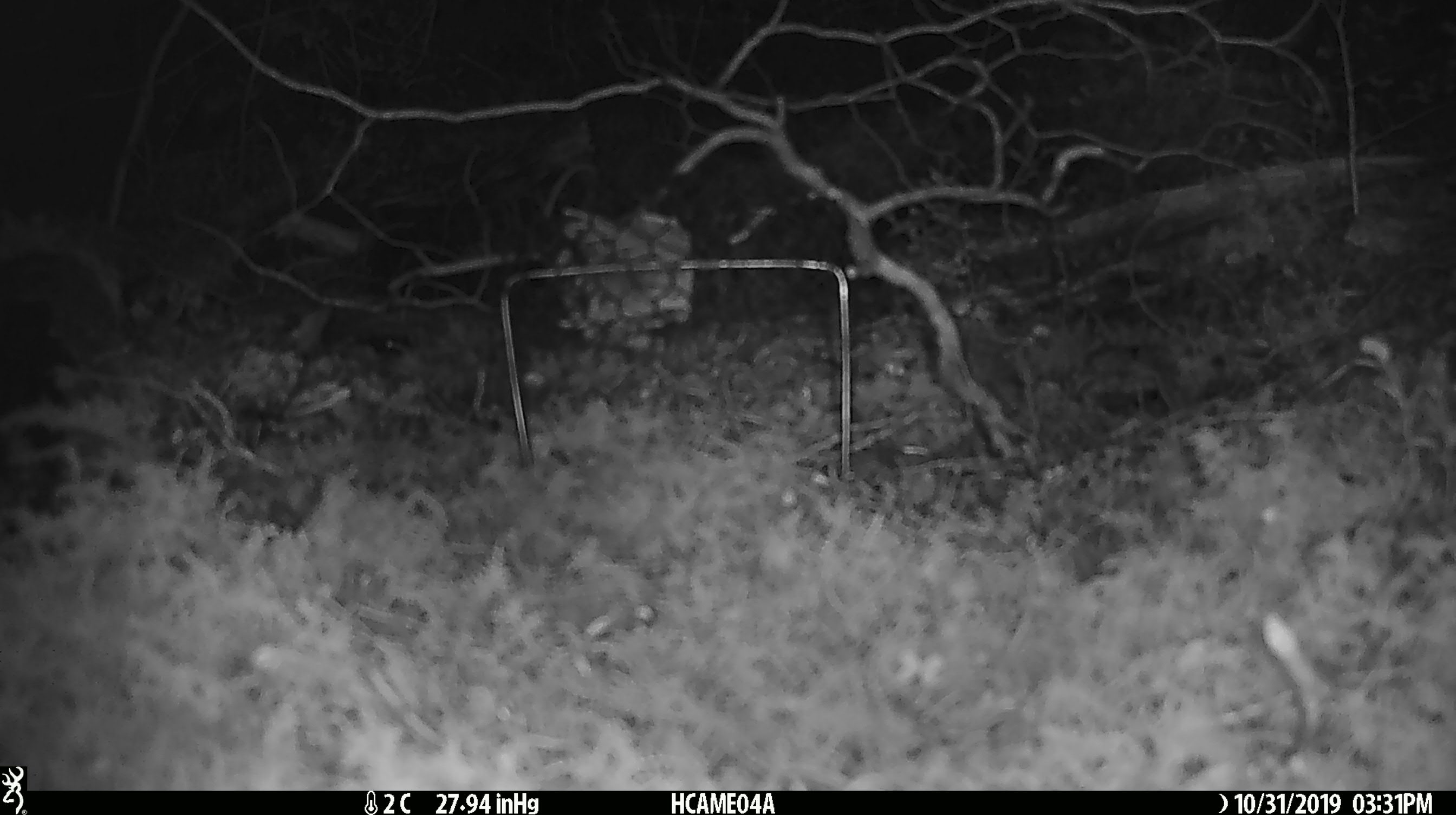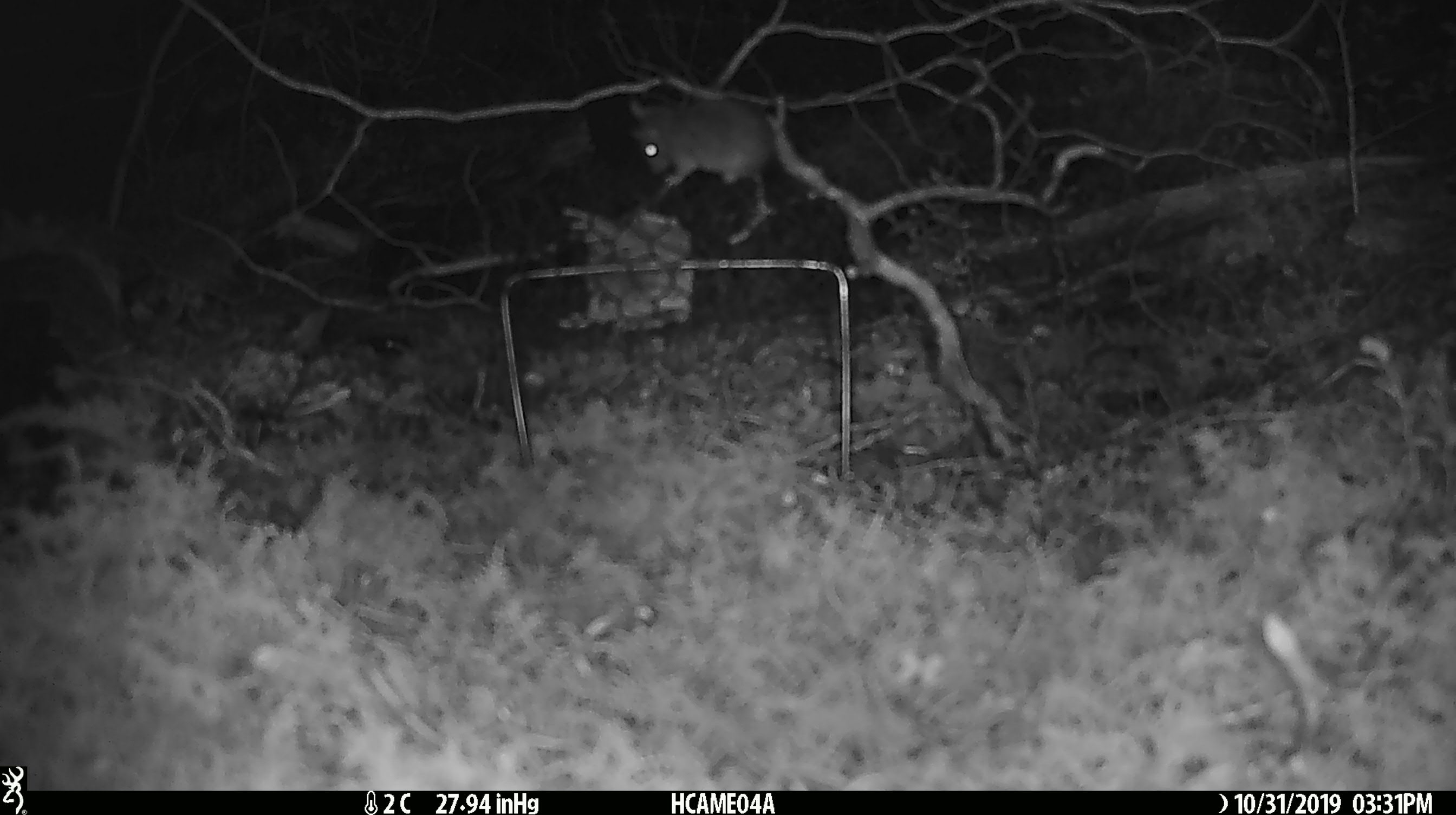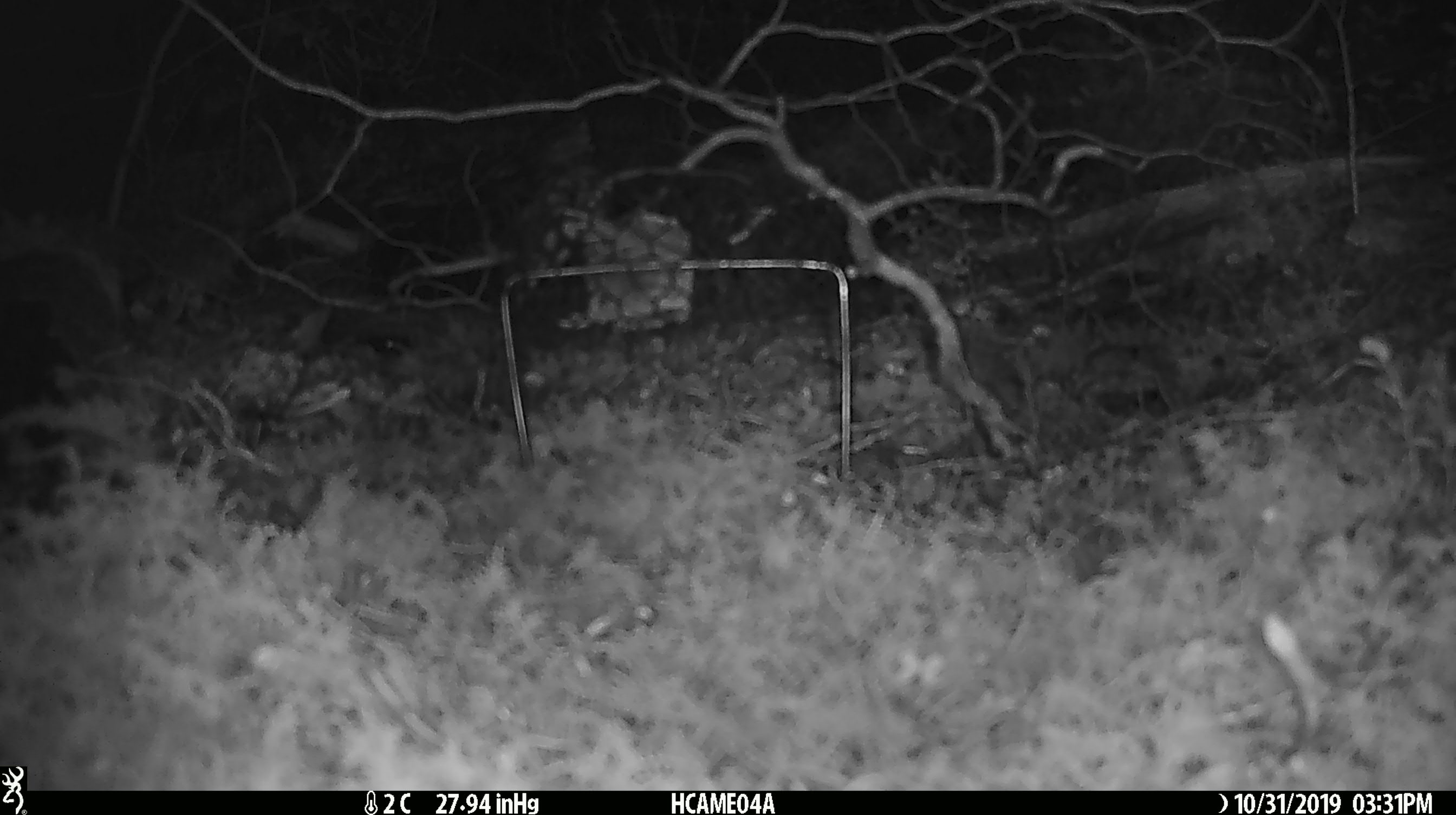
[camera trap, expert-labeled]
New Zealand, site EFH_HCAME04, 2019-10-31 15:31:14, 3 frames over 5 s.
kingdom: Animalia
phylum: Chordata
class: Mammalia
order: Rodentia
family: Muridae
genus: Mus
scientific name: Mus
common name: mouse